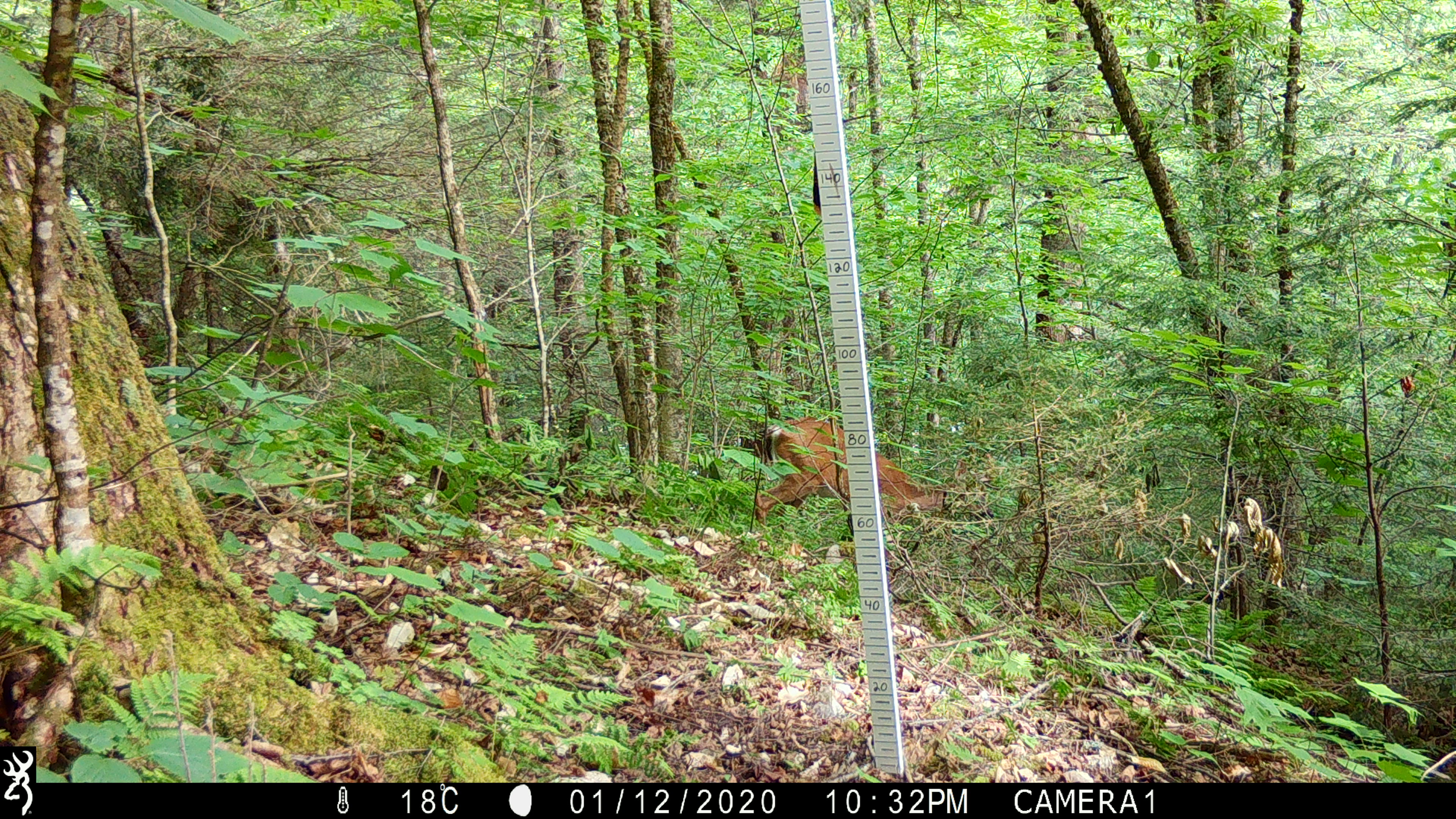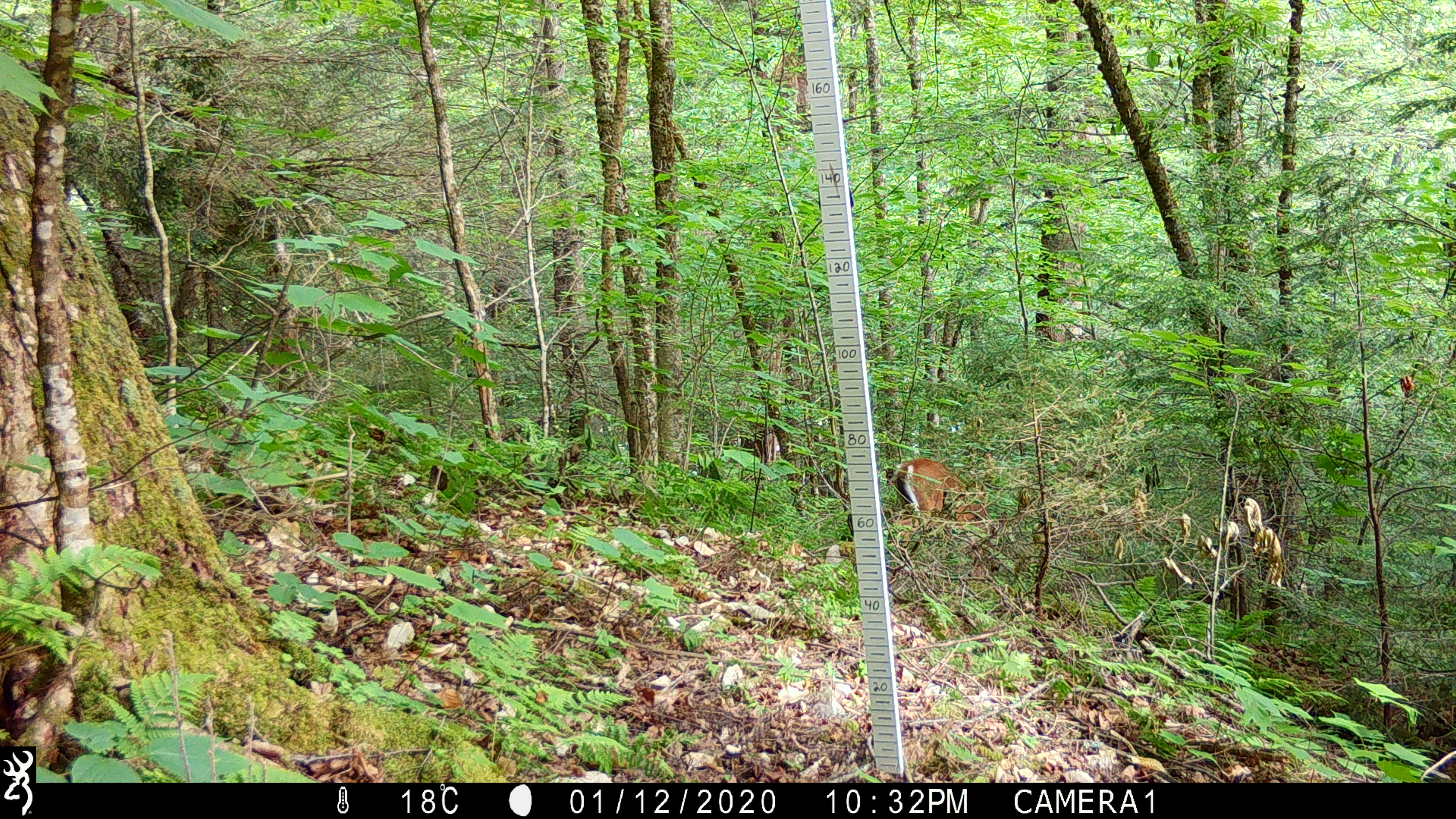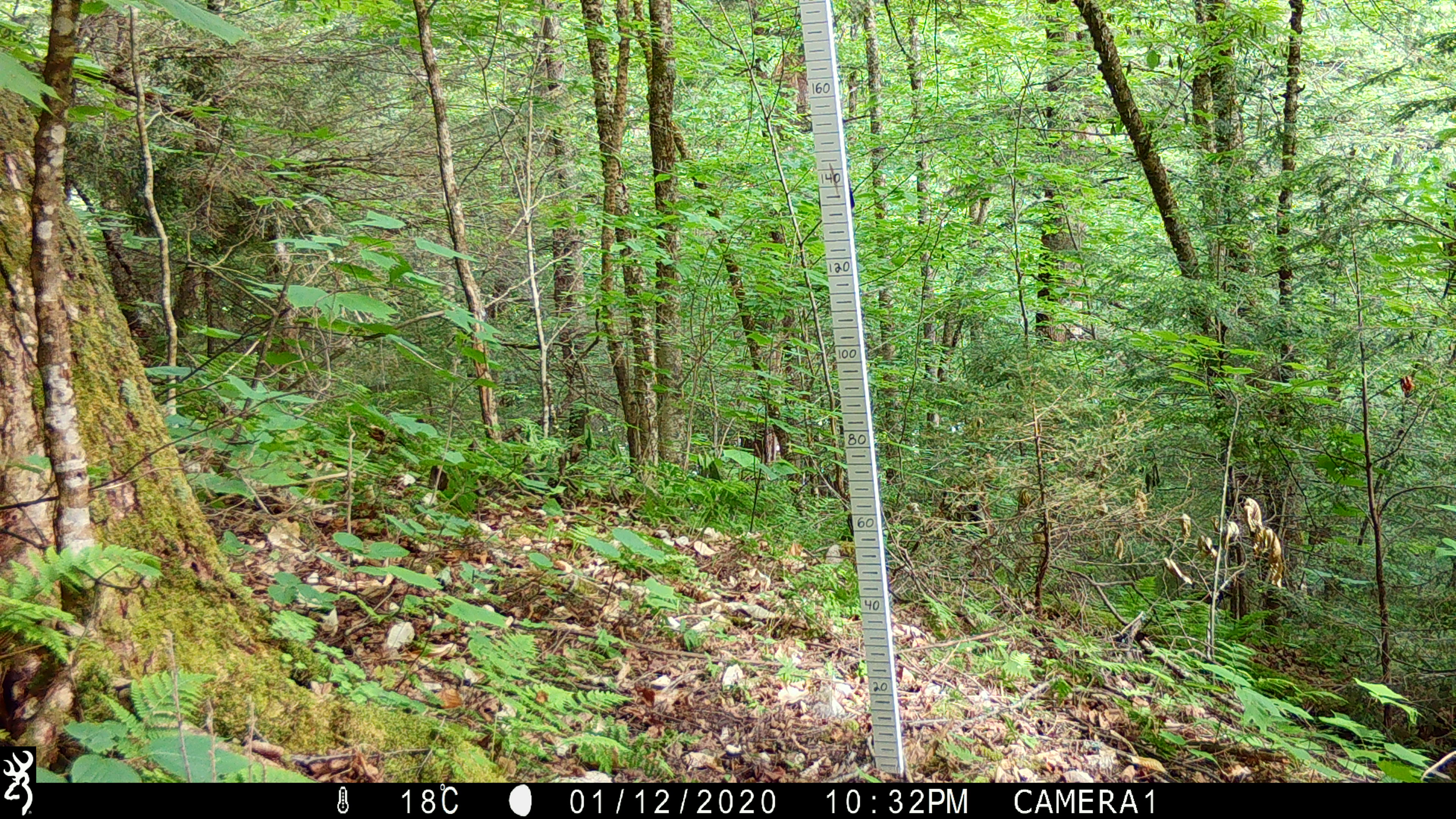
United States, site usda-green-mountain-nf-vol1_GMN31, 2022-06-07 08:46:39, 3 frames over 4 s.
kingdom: Animalia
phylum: Chordata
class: Mammalia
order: Artiodactyla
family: Cervidae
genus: Odocoileus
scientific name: Odocoileus virginianus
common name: white-tailed deer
White-tailed deer (Odocoileus virginianus).